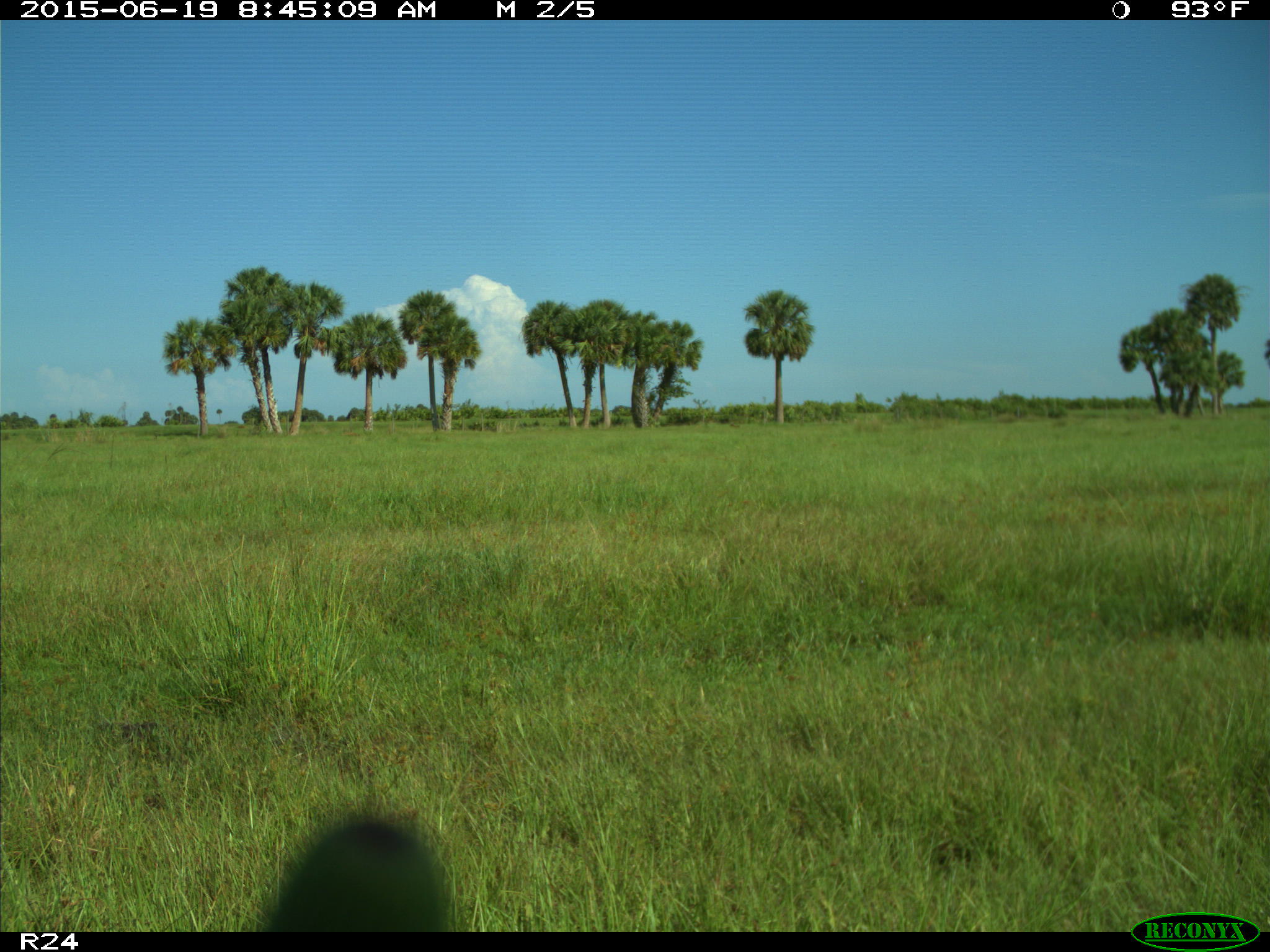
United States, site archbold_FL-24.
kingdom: Animalia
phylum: Chordata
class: Mammalia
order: Artiodactyla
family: Bovidae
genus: Bos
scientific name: Bos taurus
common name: domestic cow